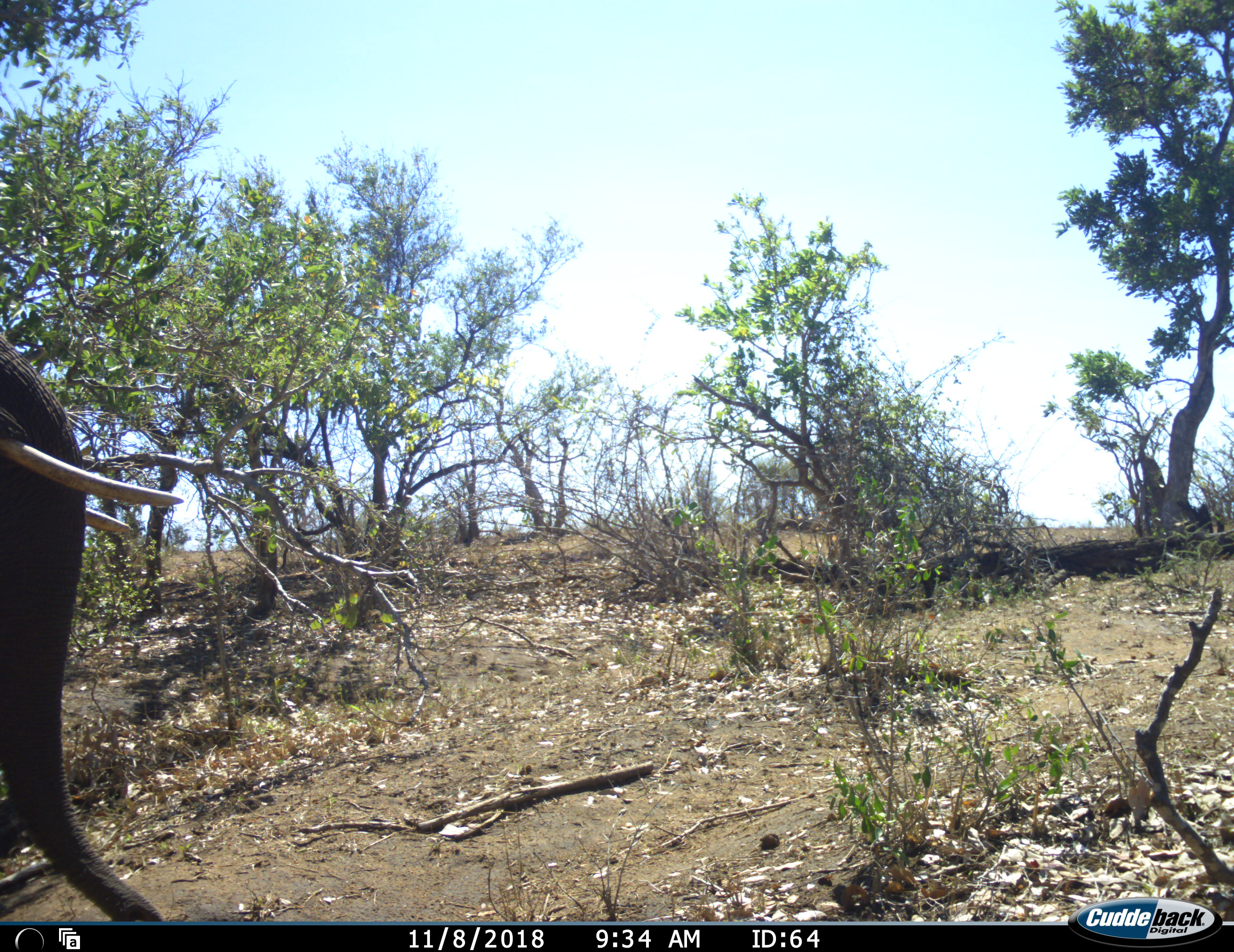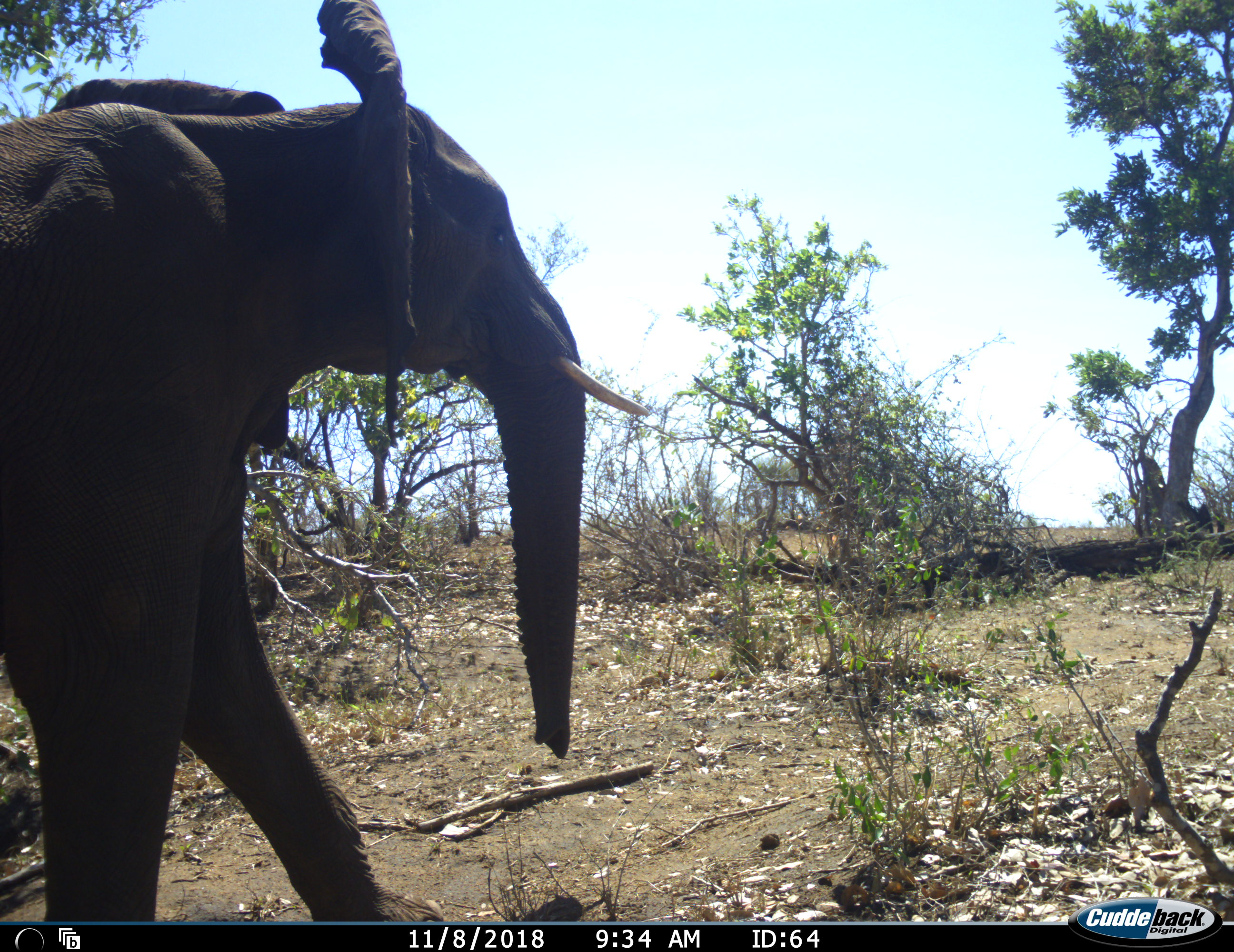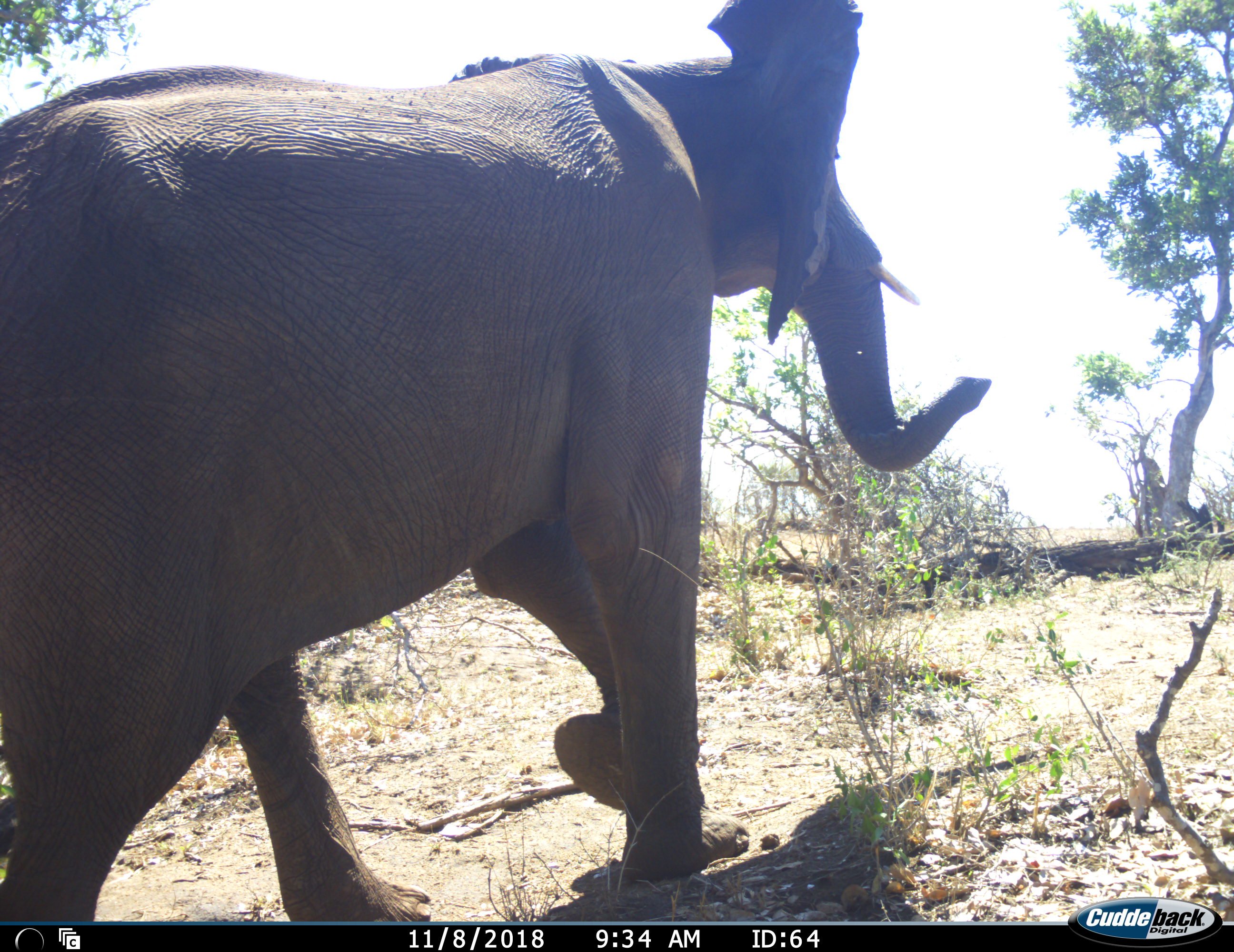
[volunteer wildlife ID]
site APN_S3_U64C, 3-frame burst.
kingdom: Animalia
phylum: Chordata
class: Mammalia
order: Proboscidea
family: Elephantidae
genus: Loxodonta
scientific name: Loxodonta africana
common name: african bush elephant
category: elephant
Elephant (african bush elephant) (Loxodonta africana), count 1. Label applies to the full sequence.